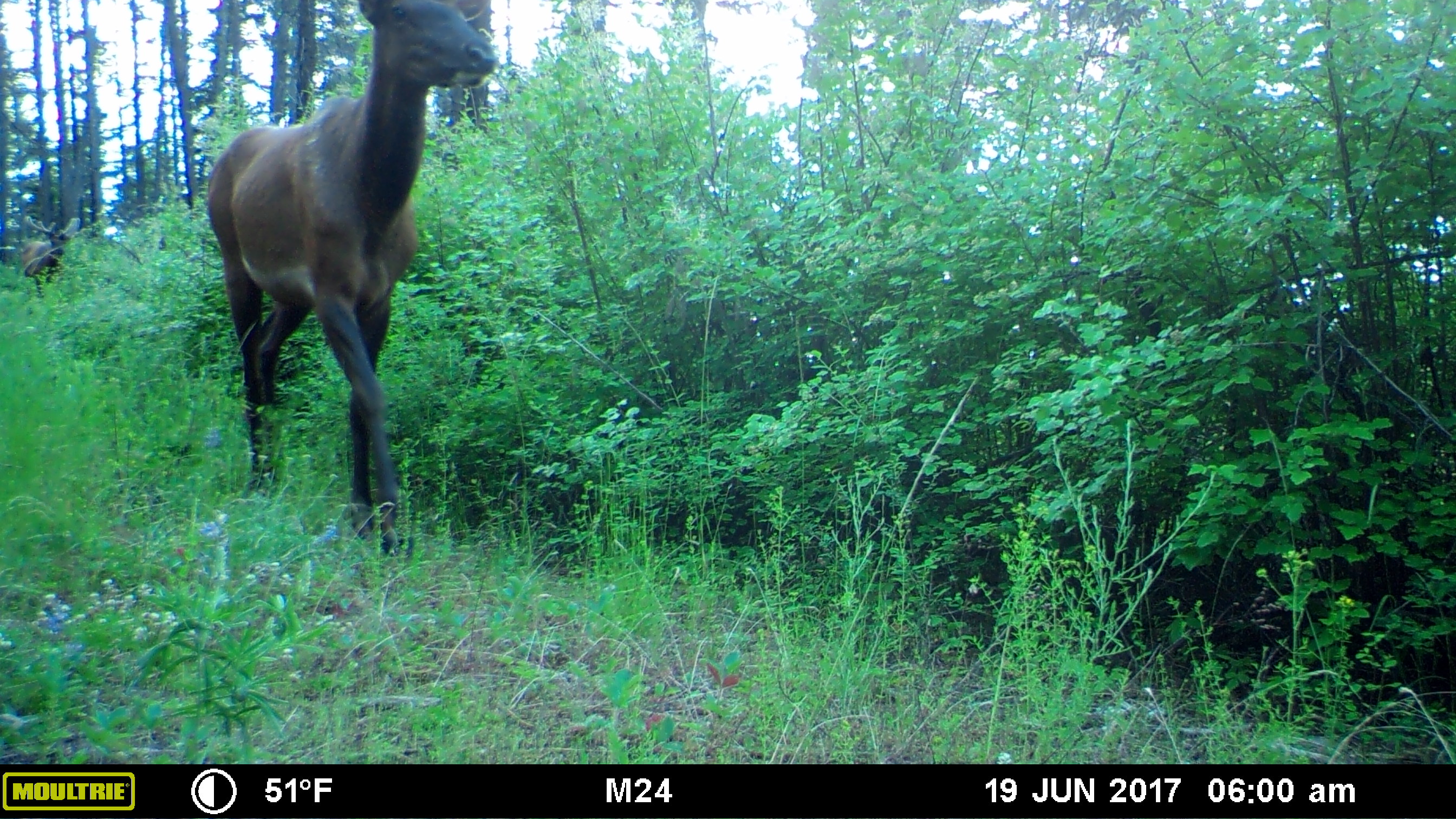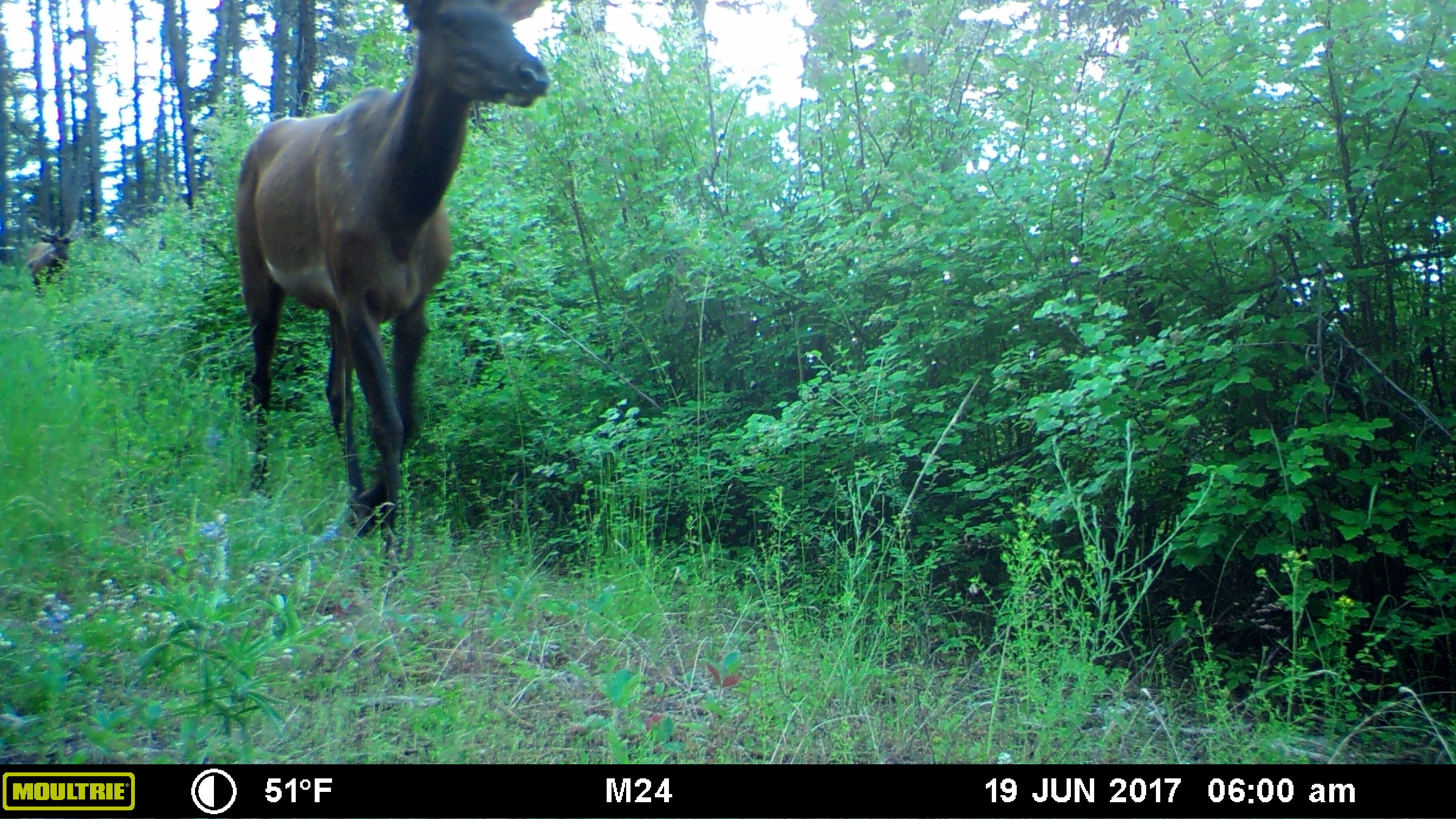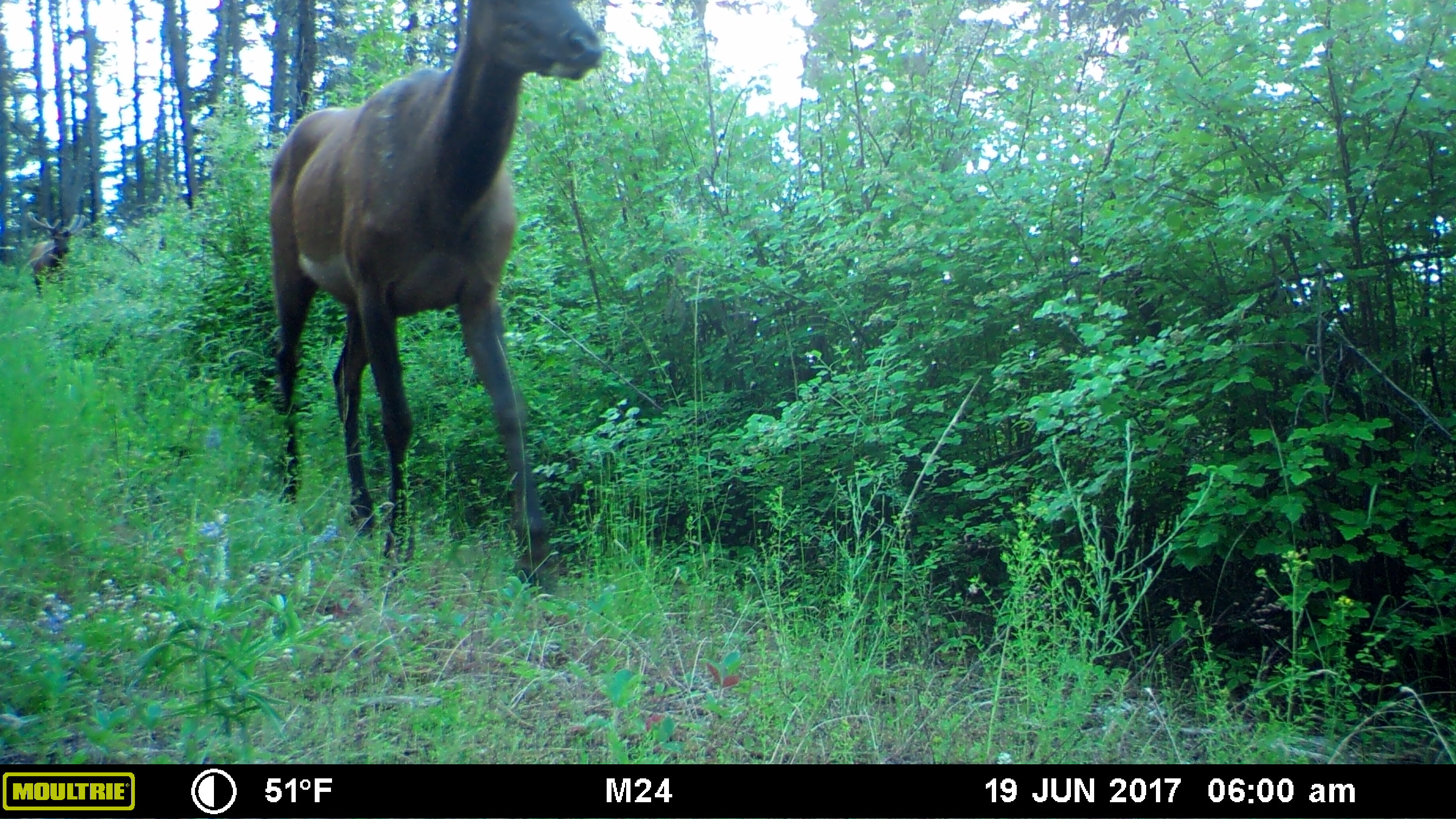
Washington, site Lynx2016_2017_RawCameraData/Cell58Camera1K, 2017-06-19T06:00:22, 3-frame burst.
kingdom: Animalia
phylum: Chordata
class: Mammalia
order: Artiodactyla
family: Cervidae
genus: Cervus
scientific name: Cervus canadensis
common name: elk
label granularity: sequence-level